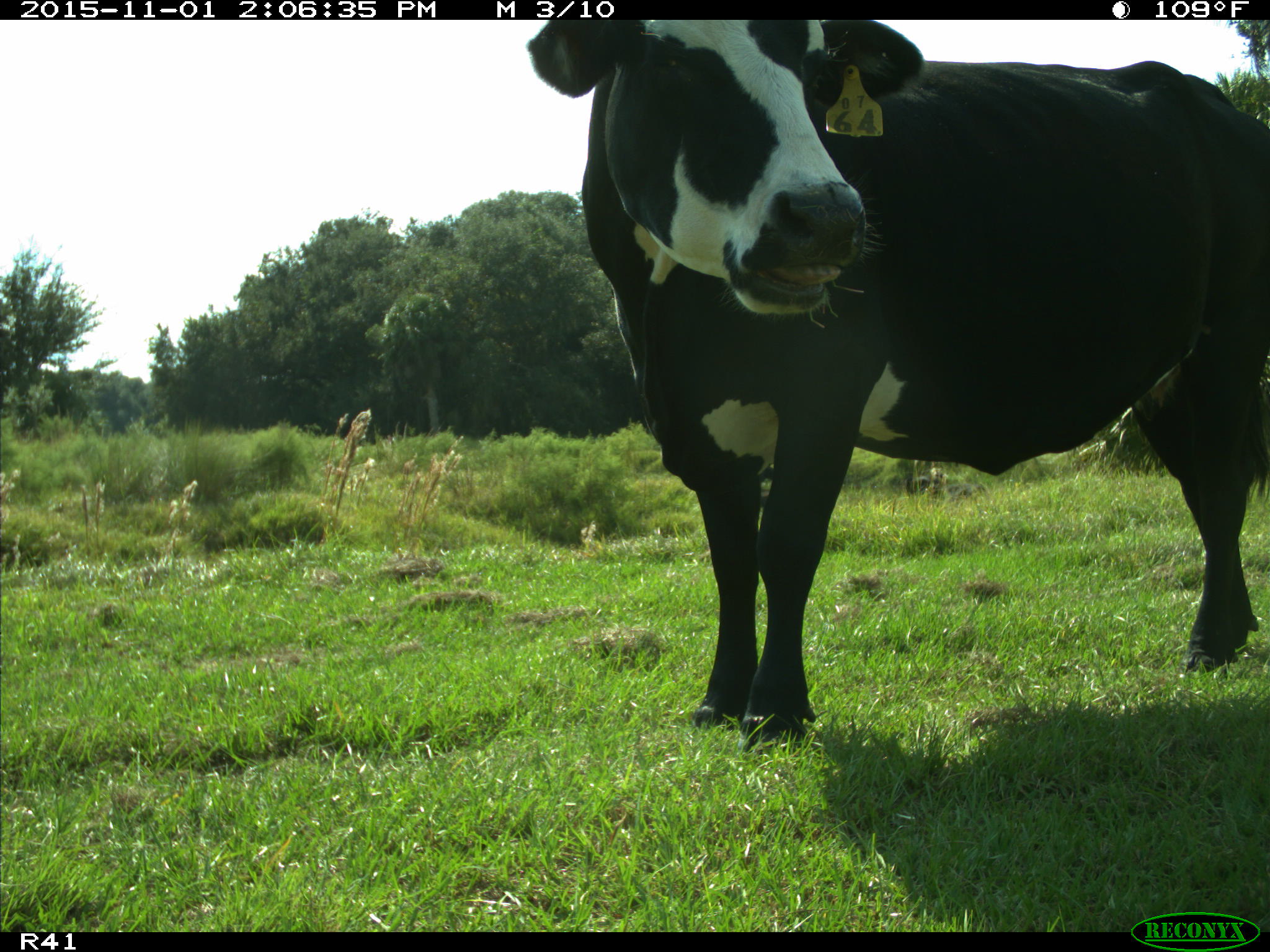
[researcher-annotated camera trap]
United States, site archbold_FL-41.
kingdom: Animalia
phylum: Chordata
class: Mammalia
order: Artiodactyla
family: Bovidae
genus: Bos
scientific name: Bos taurus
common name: domestic cow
Bos taurus (domestic cow).